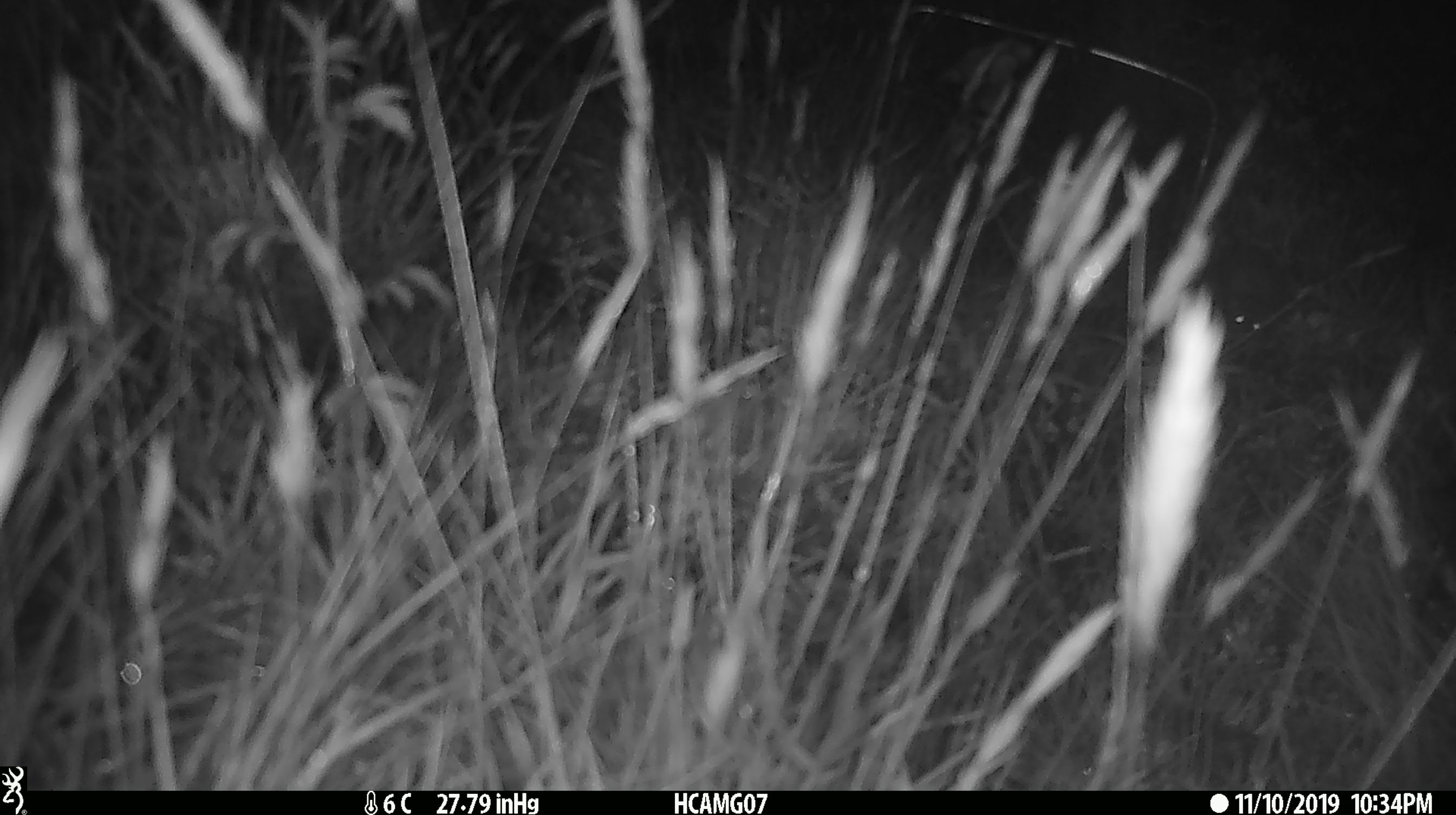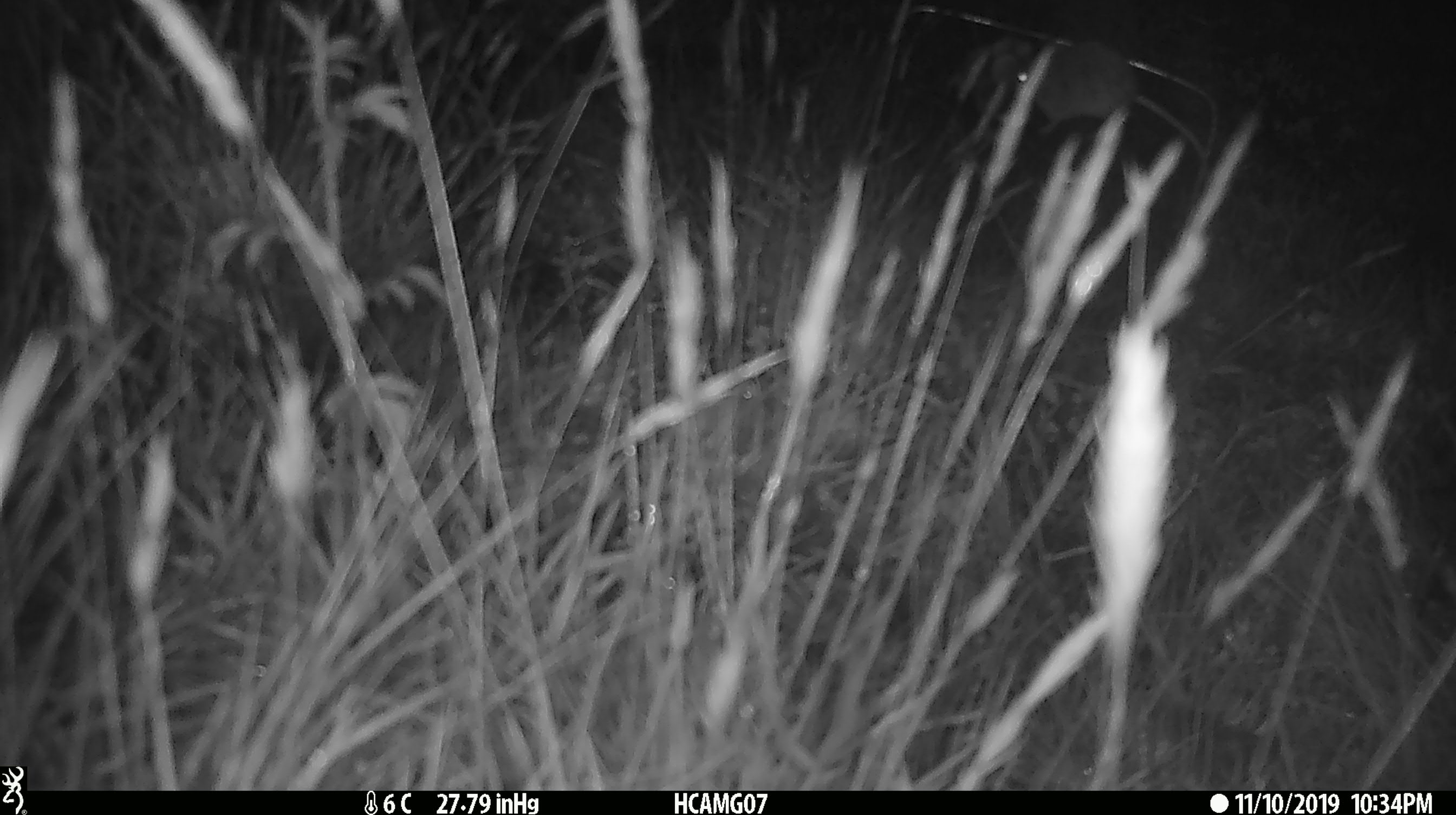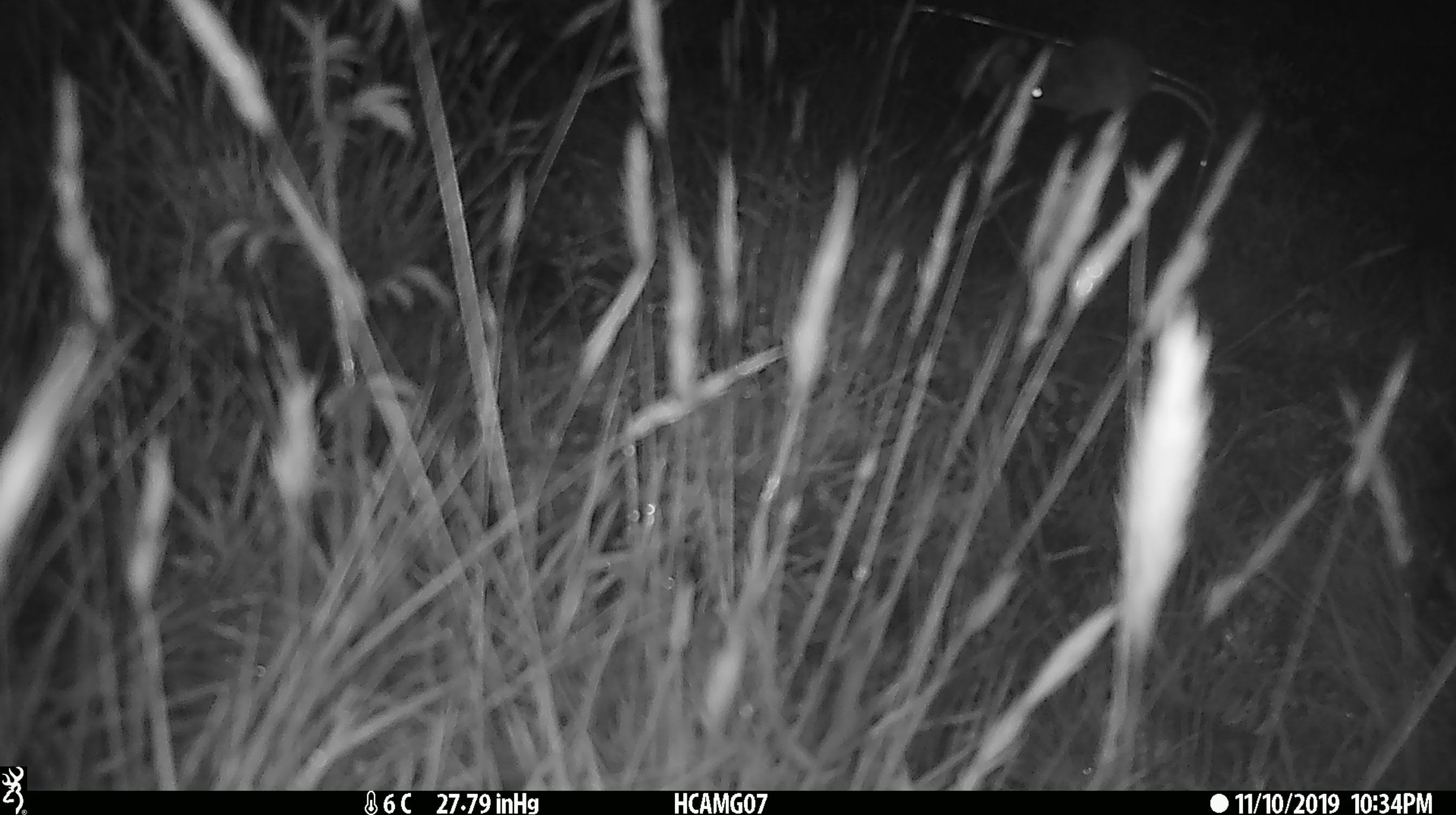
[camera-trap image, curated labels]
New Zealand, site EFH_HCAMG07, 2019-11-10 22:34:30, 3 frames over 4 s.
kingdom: Animalia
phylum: Chordata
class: Mammalia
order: Rodentia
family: Muridae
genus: Mus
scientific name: Mus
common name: mouse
Mouse (Mus).